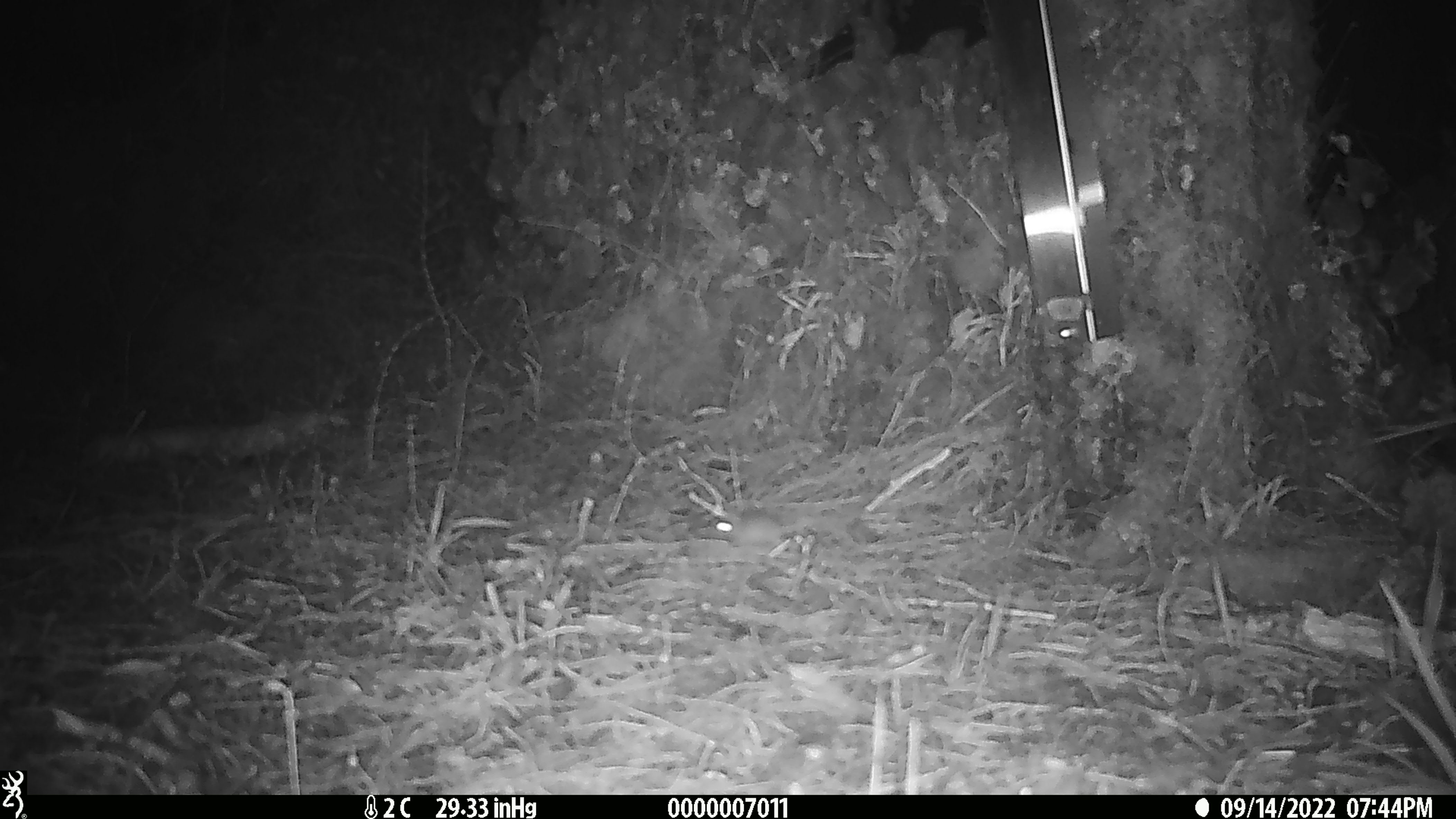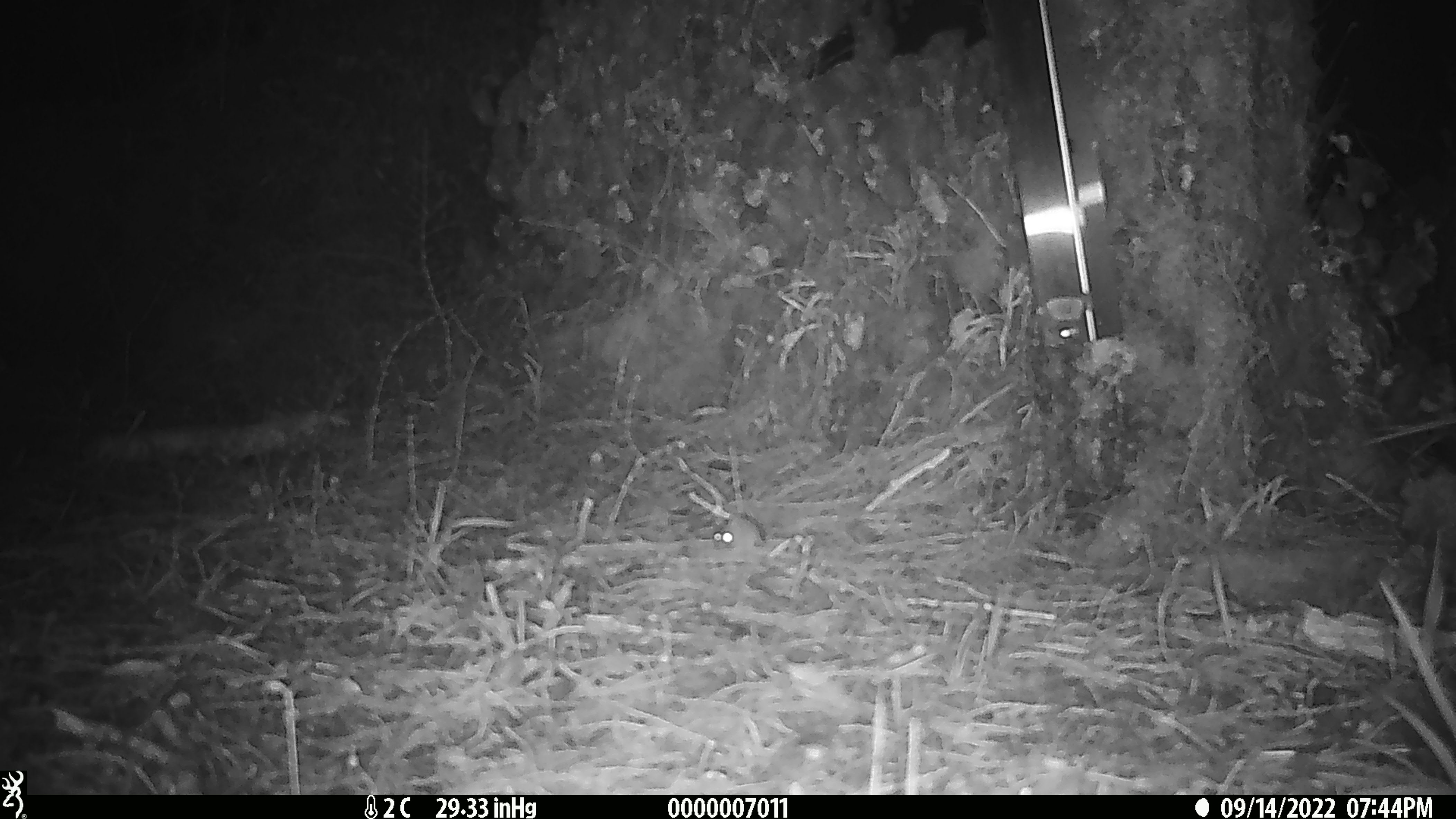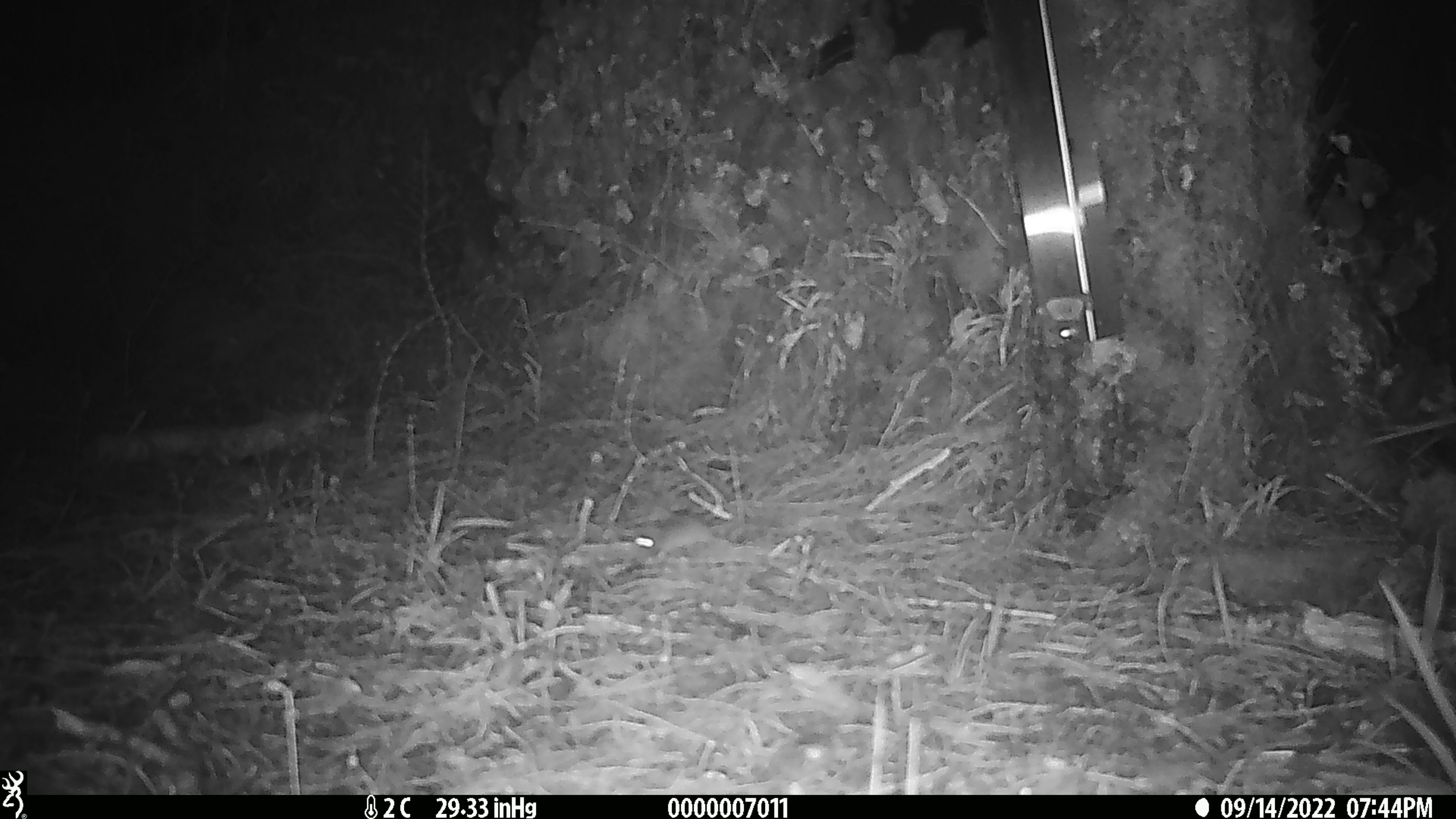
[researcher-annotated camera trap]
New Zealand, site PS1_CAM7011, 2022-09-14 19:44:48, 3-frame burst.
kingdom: Animalia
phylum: Chordata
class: Mammalia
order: Rodentia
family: Muridae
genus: Mus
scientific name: Mus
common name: mouse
Mouse (Mus).